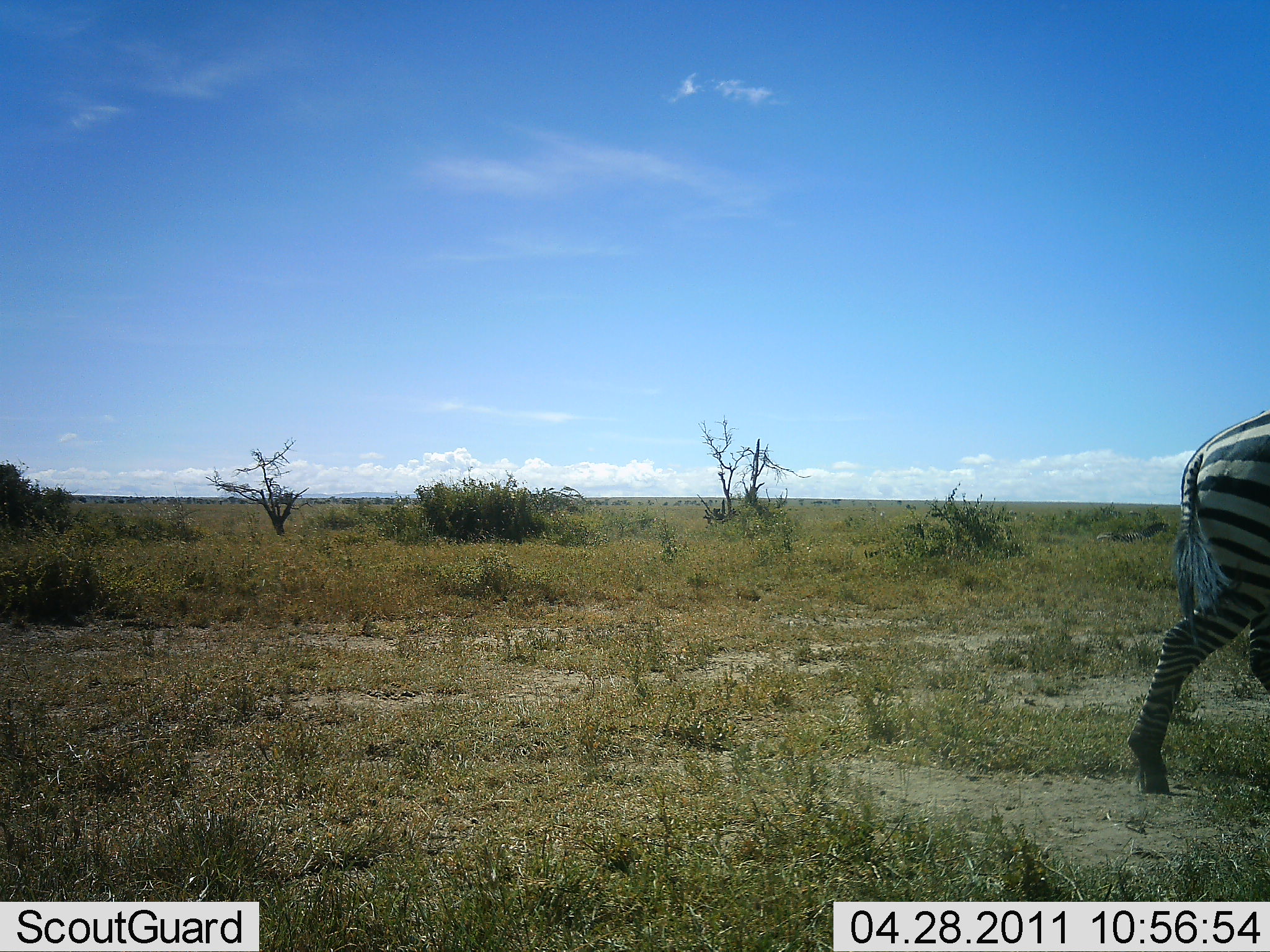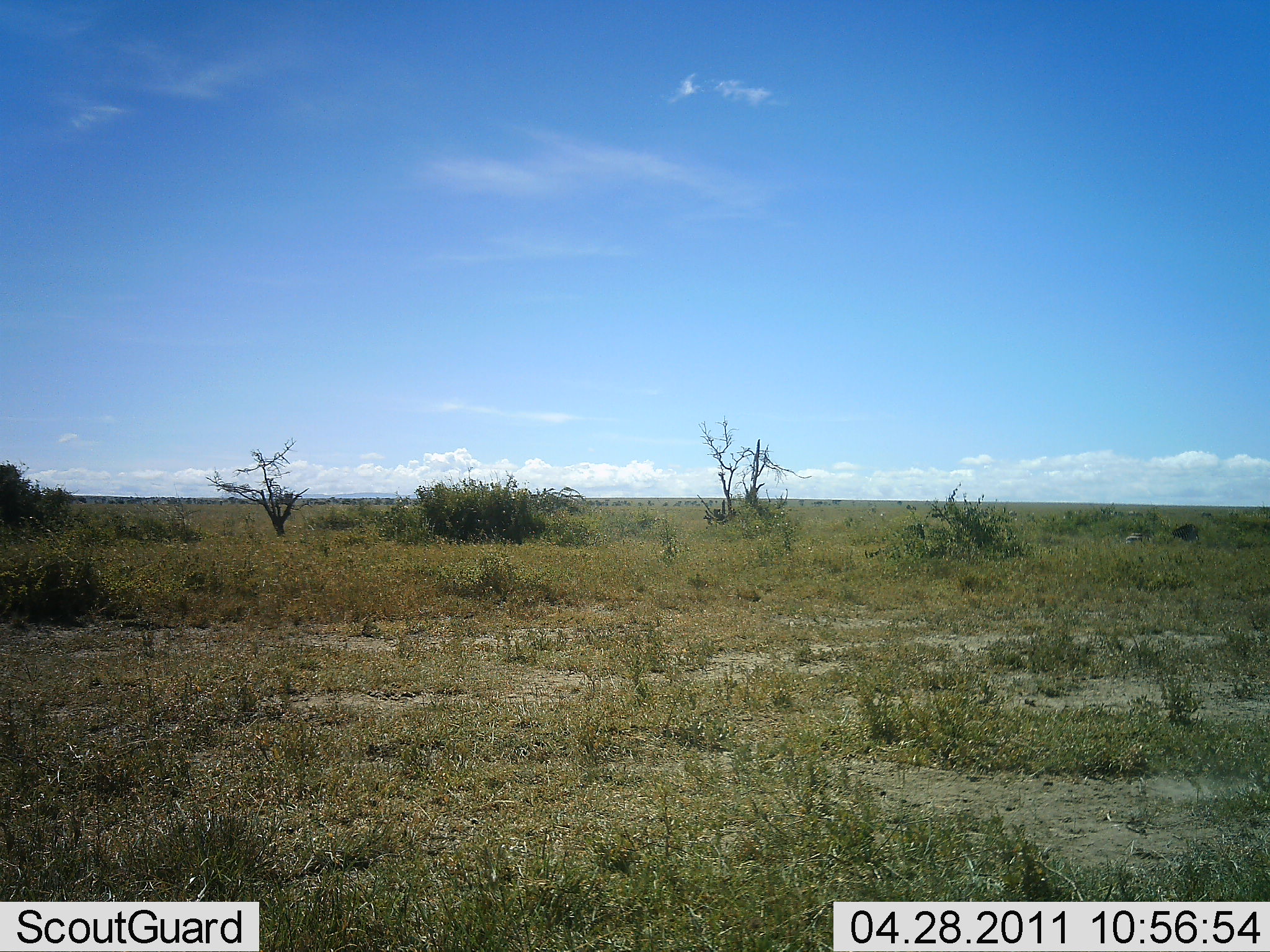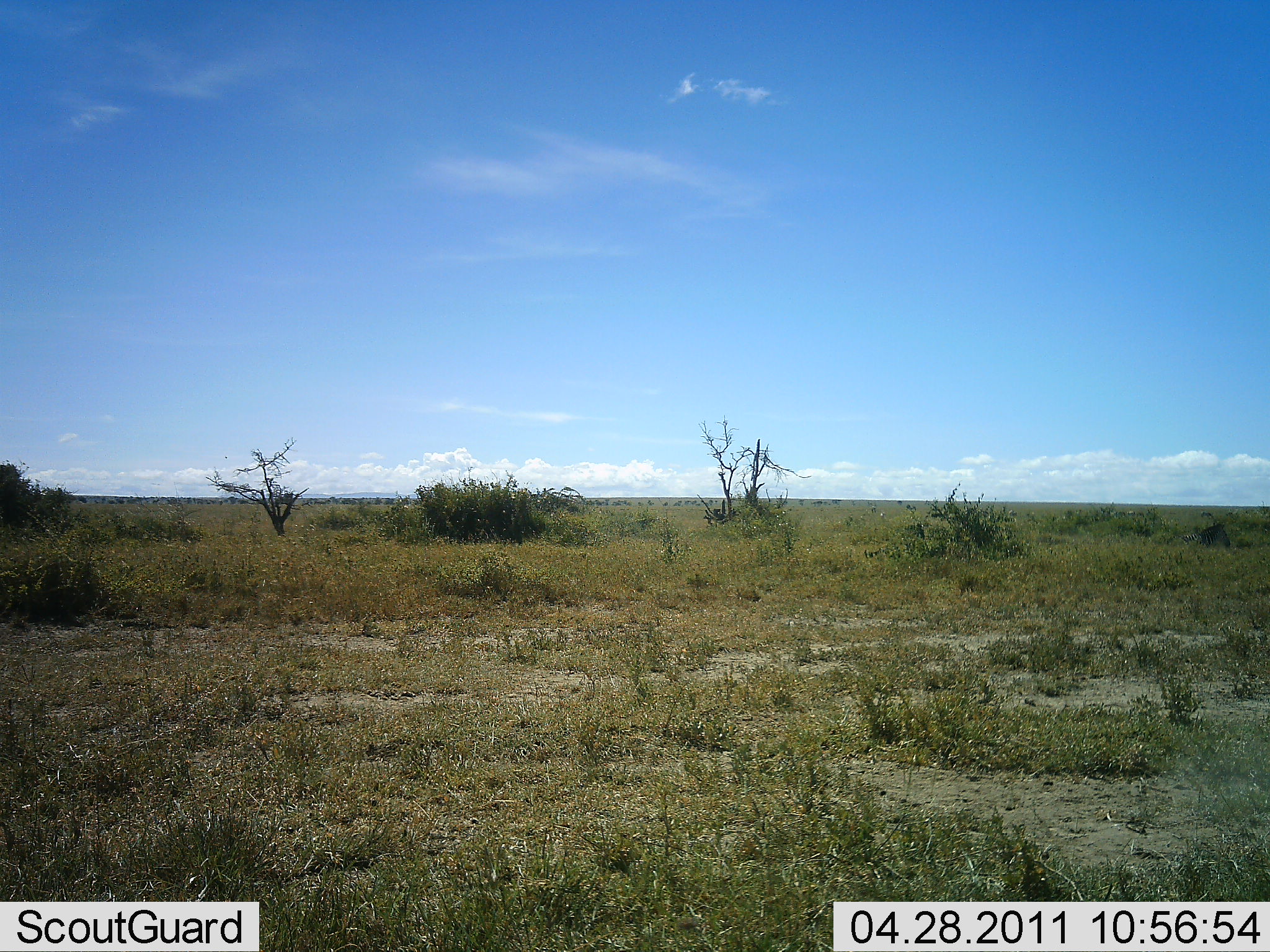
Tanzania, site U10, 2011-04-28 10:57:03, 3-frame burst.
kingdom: Animalia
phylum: Chordata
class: Mammalia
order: Perissodactyla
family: Equidae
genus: Equus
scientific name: Equus quagga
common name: plains zebra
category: zebra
Zebra (plains zebra) (Equus quagga), count 1. Behavior (volunteer vote fractions): standing 0%, resting 0%, moving 100%, interacting 0%. Young present (vote fraction): 0%. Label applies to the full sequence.